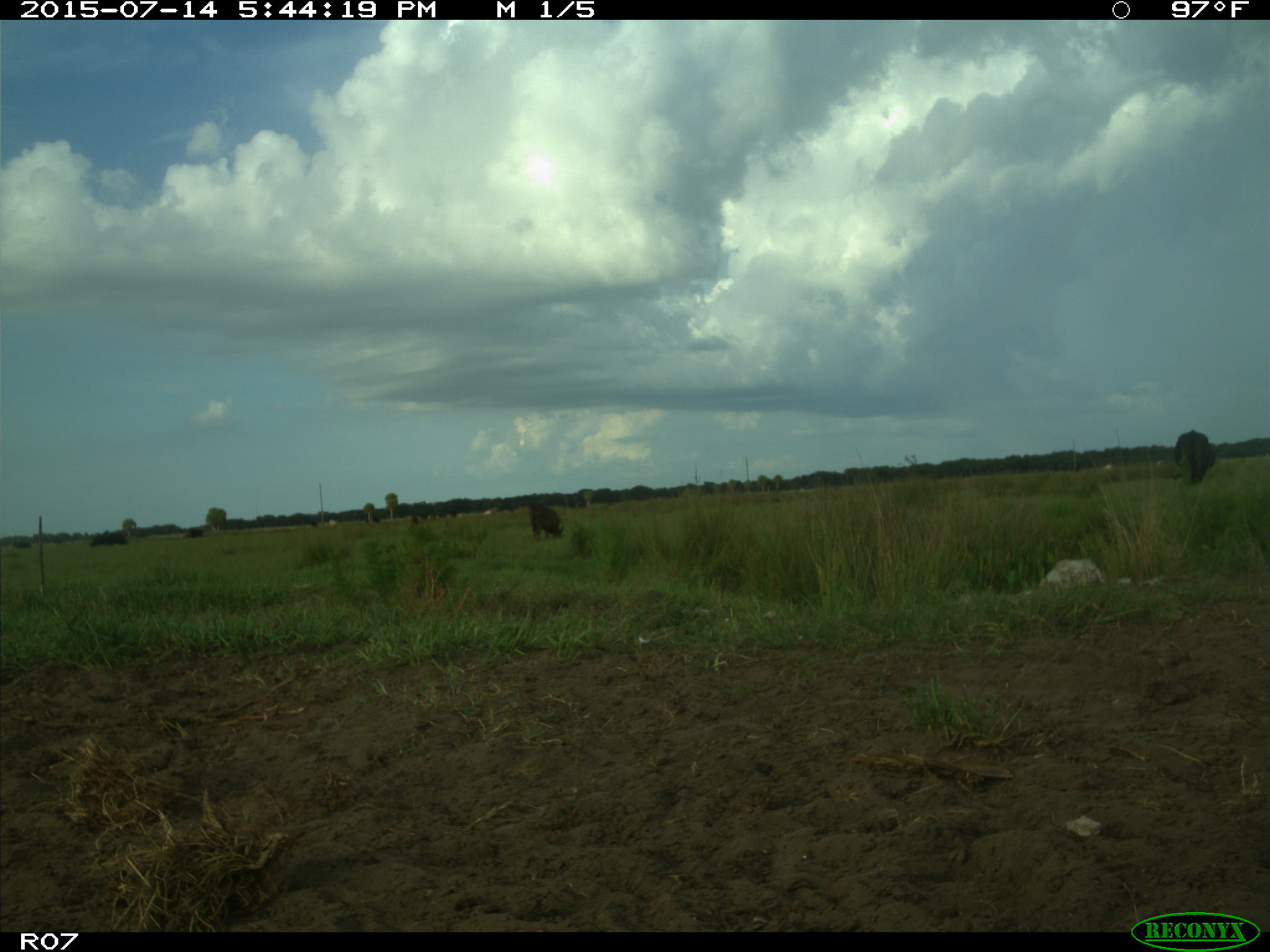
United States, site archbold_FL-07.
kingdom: Animalia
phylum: Chordata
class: Mammalia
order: Artiodactyla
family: Bovidae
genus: Bos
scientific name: Bos taurus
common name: domestic cow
Bos taurus (domestic cow).